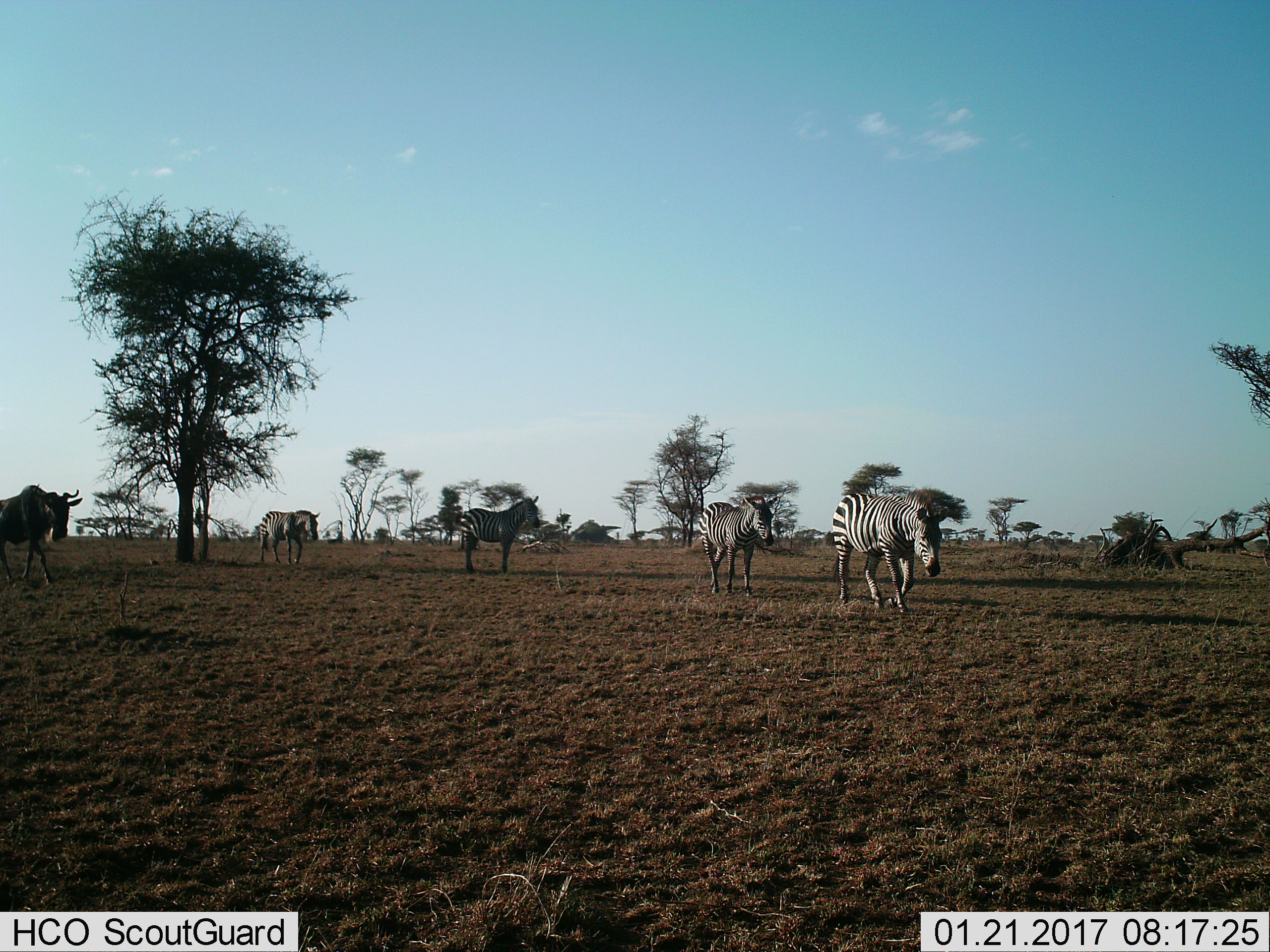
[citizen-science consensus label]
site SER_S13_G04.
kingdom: Animalia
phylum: Chordata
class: Mammalia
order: Artiodactyla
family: Bovidae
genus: Connochaetes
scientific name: Connochaetes taurinus taurinus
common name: blue wildebeest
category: wildebeestblue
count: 1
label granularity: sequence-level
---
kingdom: Animalia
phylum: Chordata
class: Mammalia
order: Perissodactyla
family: Equidae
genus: Equus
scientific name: Equus quagga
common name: plains zebra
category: zebraplains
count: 4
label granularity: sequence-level